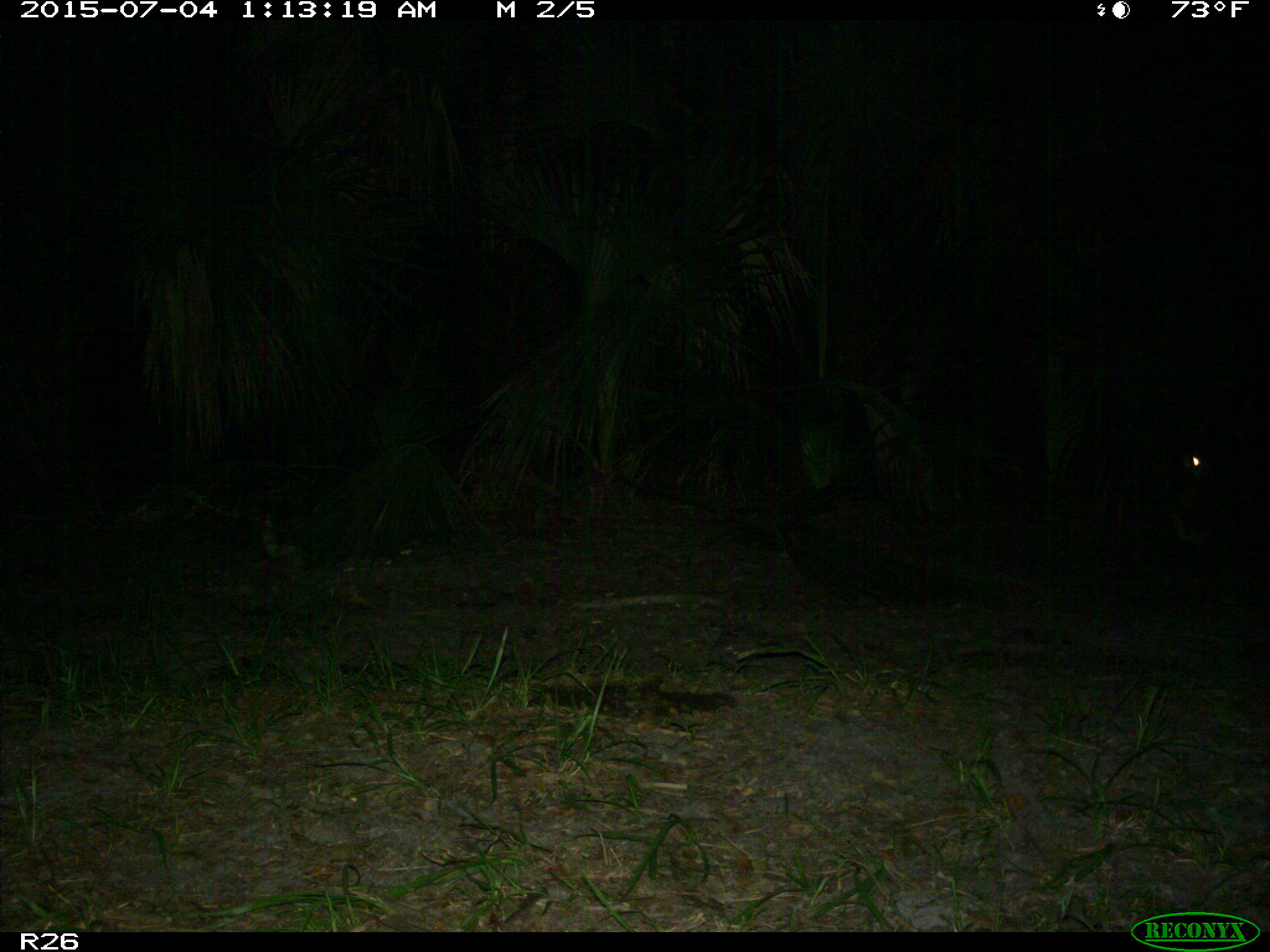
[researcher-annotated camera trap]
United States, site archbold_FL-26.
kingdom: Animalia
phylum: Chordata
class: Mammalia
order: Artiodactyla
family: Bovidae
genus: Bos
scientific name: Bos taurus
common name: domestic cow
Bos taurus (domestic cow).